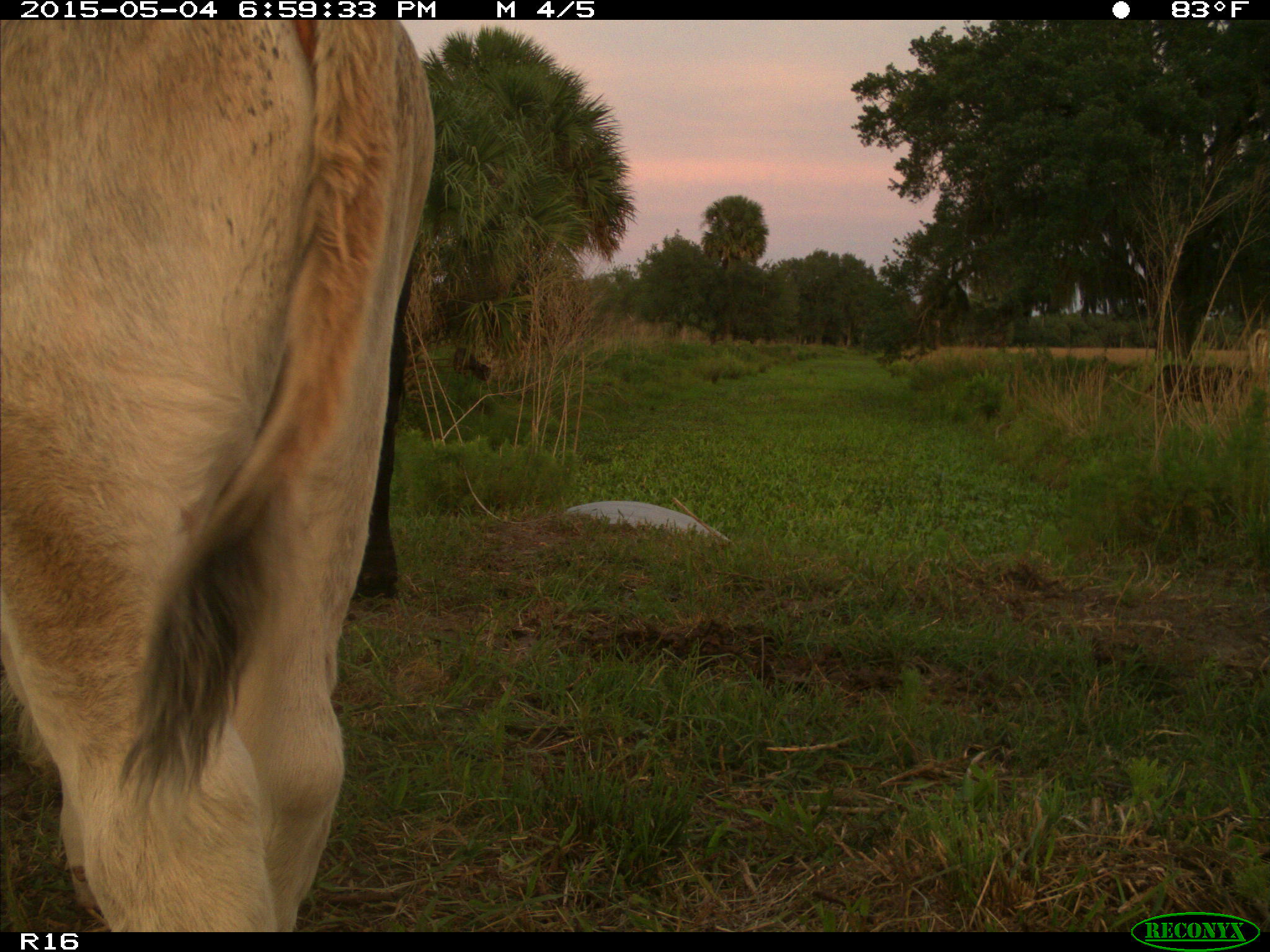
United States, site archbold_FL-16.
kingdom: Animalia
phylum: Chordata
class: Mammalia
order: Artiodactyla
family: Bovidae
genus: Bos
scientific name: Bos taurus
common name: domestic cow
Bos taurus (domestic cow).